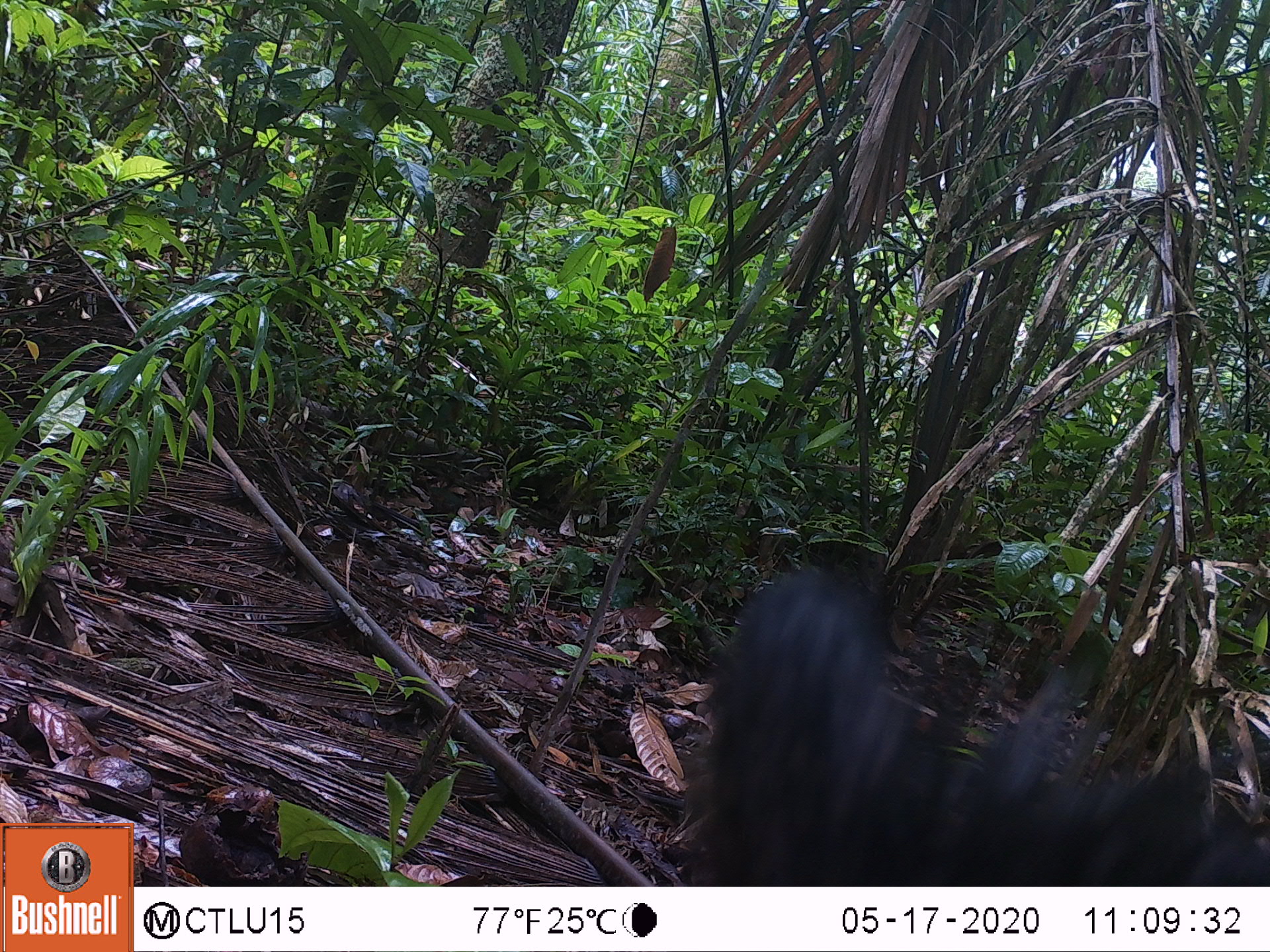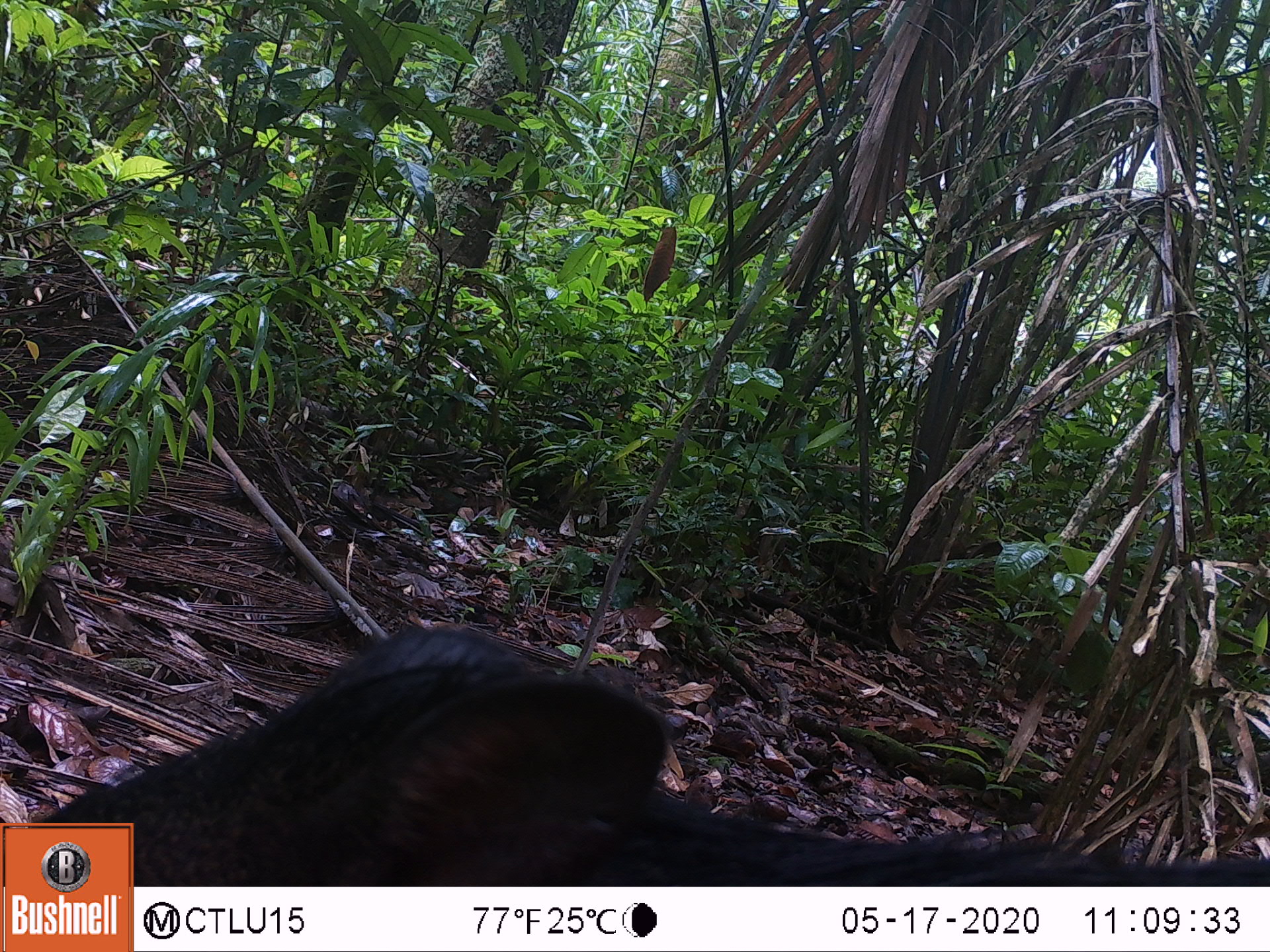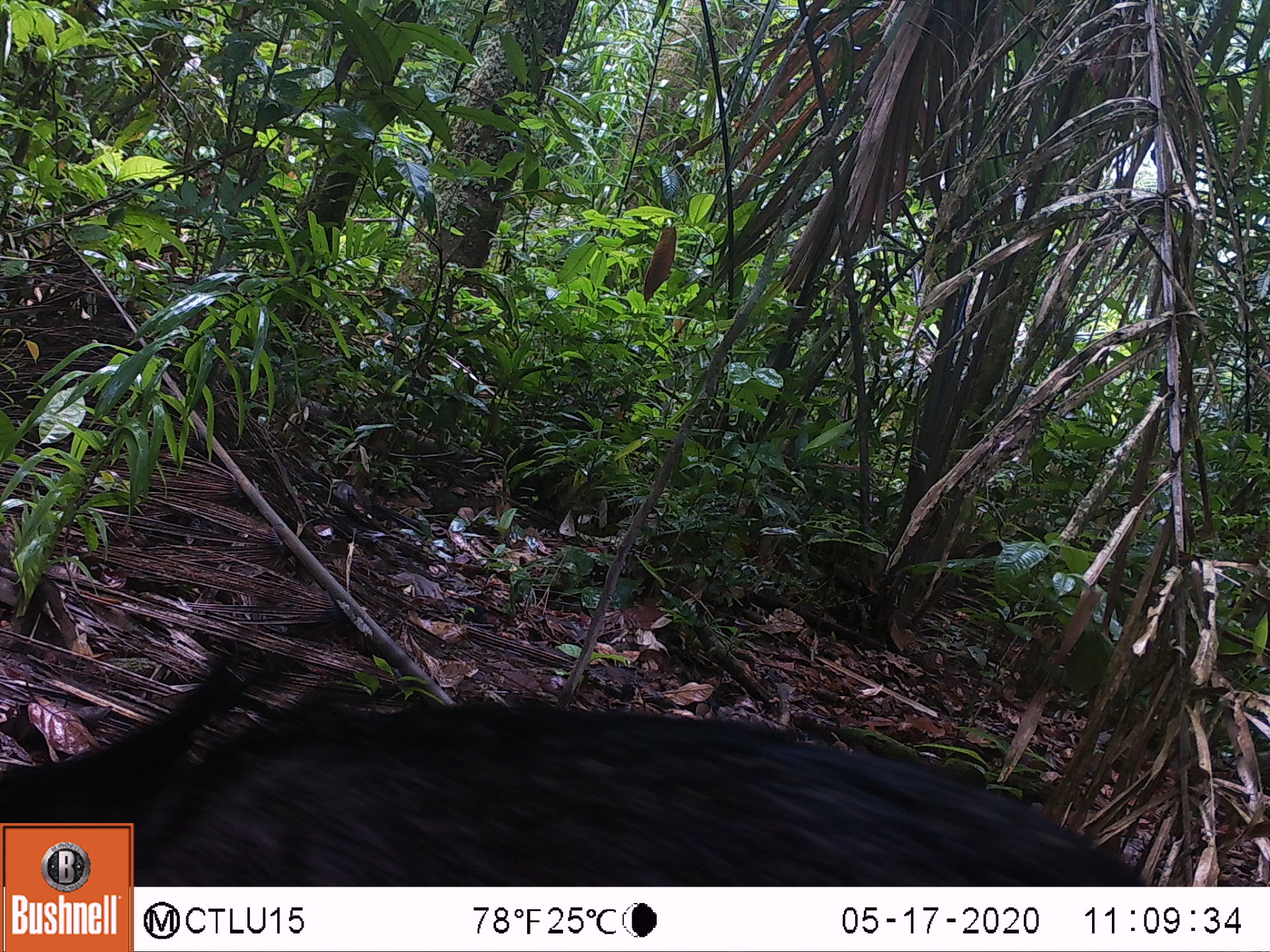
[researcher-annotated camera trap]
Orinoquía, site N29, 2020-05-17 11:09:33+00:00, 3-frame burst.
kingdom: Animalia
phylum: Chordata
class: Mammalia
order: Artiodactyla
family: Tayassuidae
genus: Pecari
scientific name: Pecari tajacu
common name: collared peccary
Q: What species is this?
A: Collared peccary (Pecari tajacu).